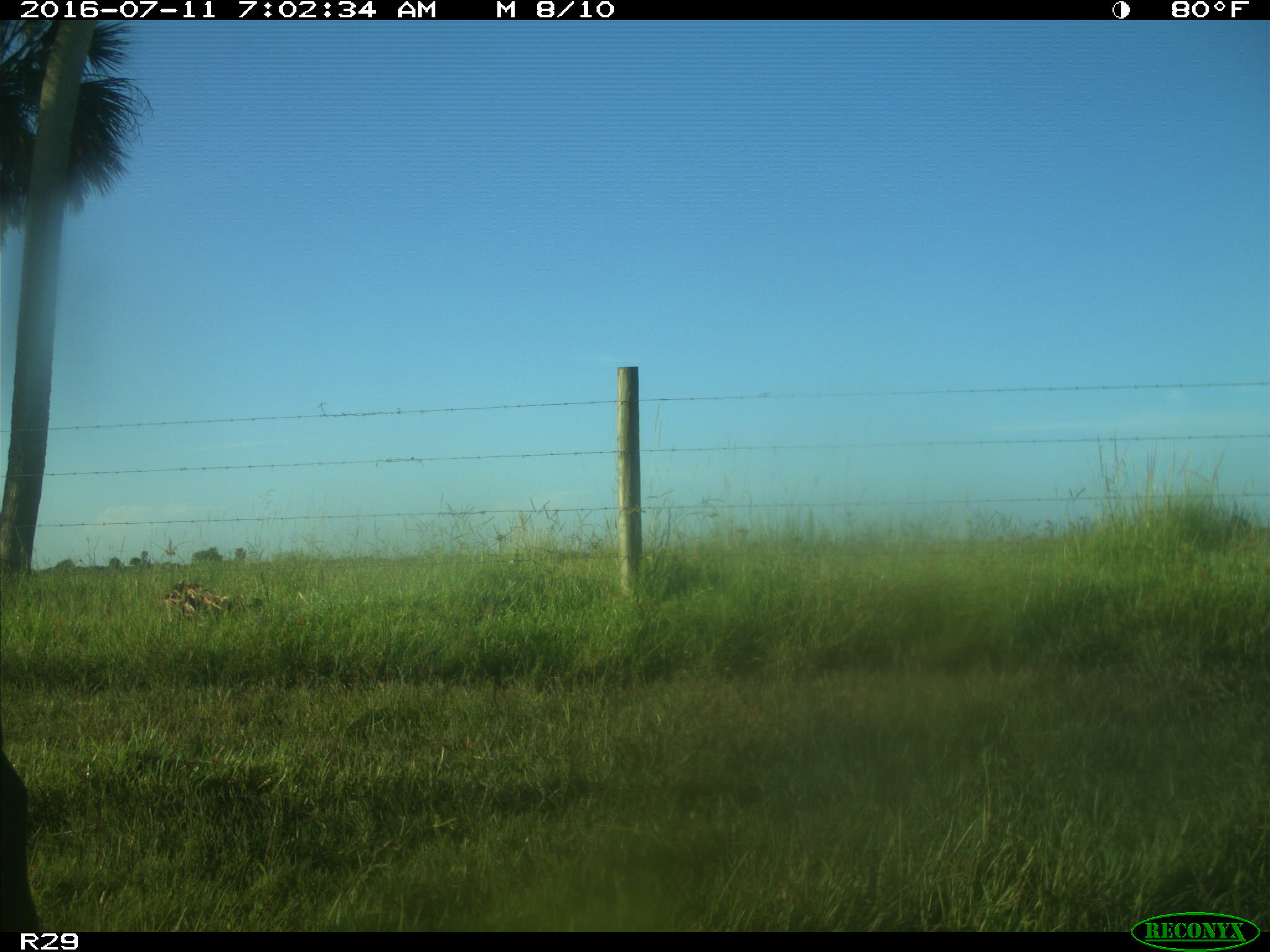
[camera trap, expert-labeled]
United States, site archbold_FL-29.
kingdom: Animalia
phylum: Chordata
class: Mammalia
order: Artiodactyla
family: Bovidae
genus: Bos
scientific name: Bos taurus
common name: domestic cow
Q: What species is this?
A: Bos taurus (domestic cow).